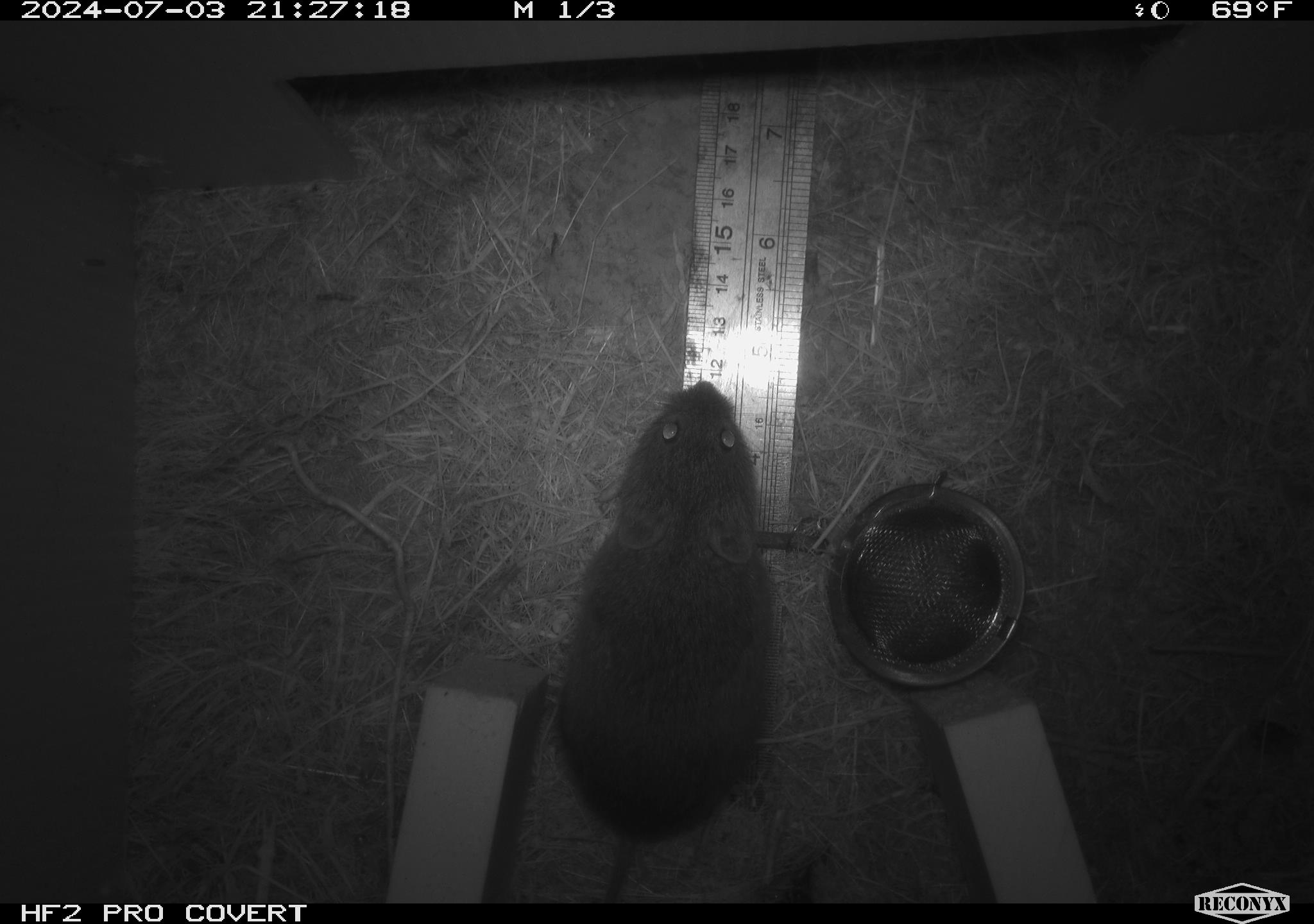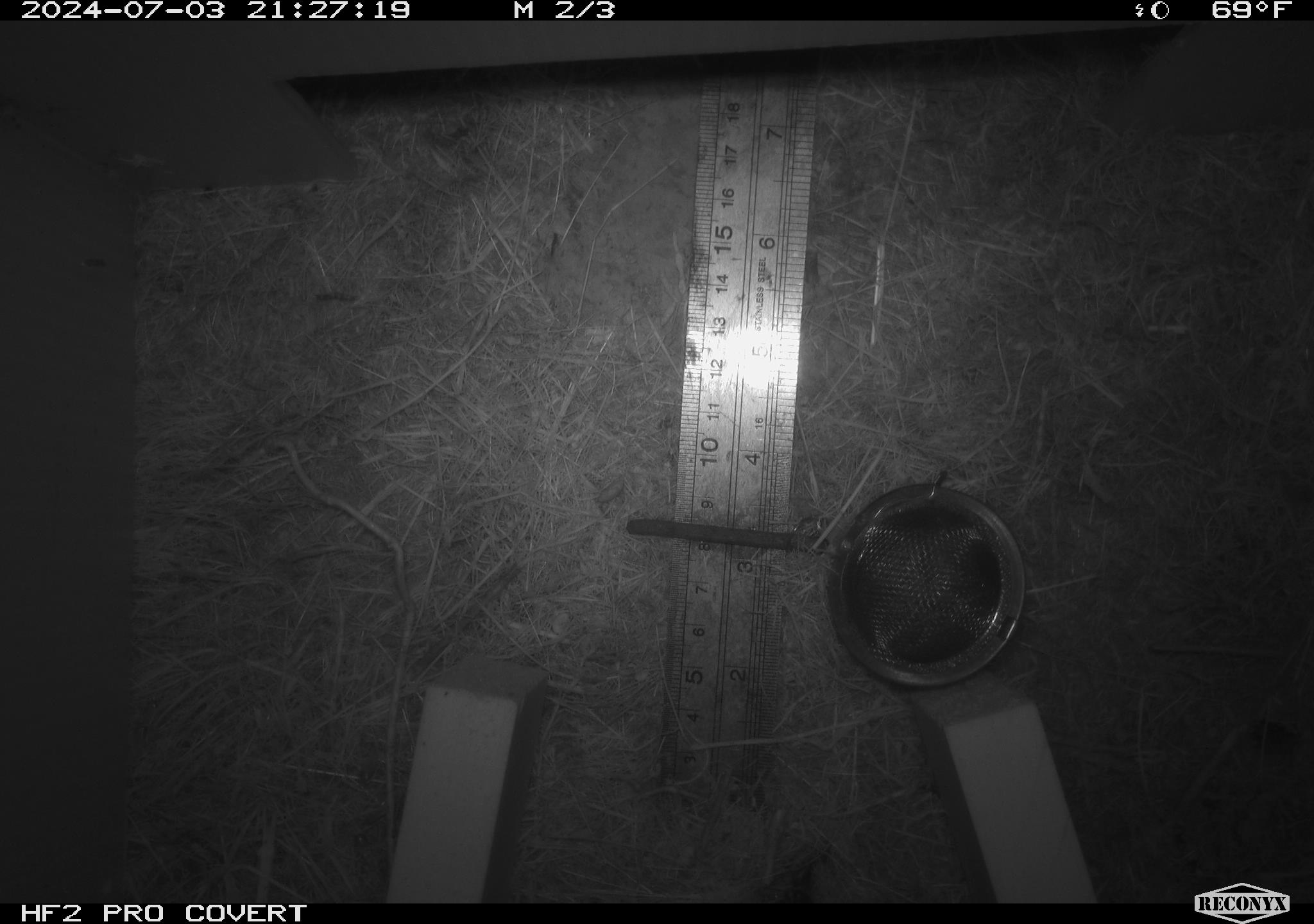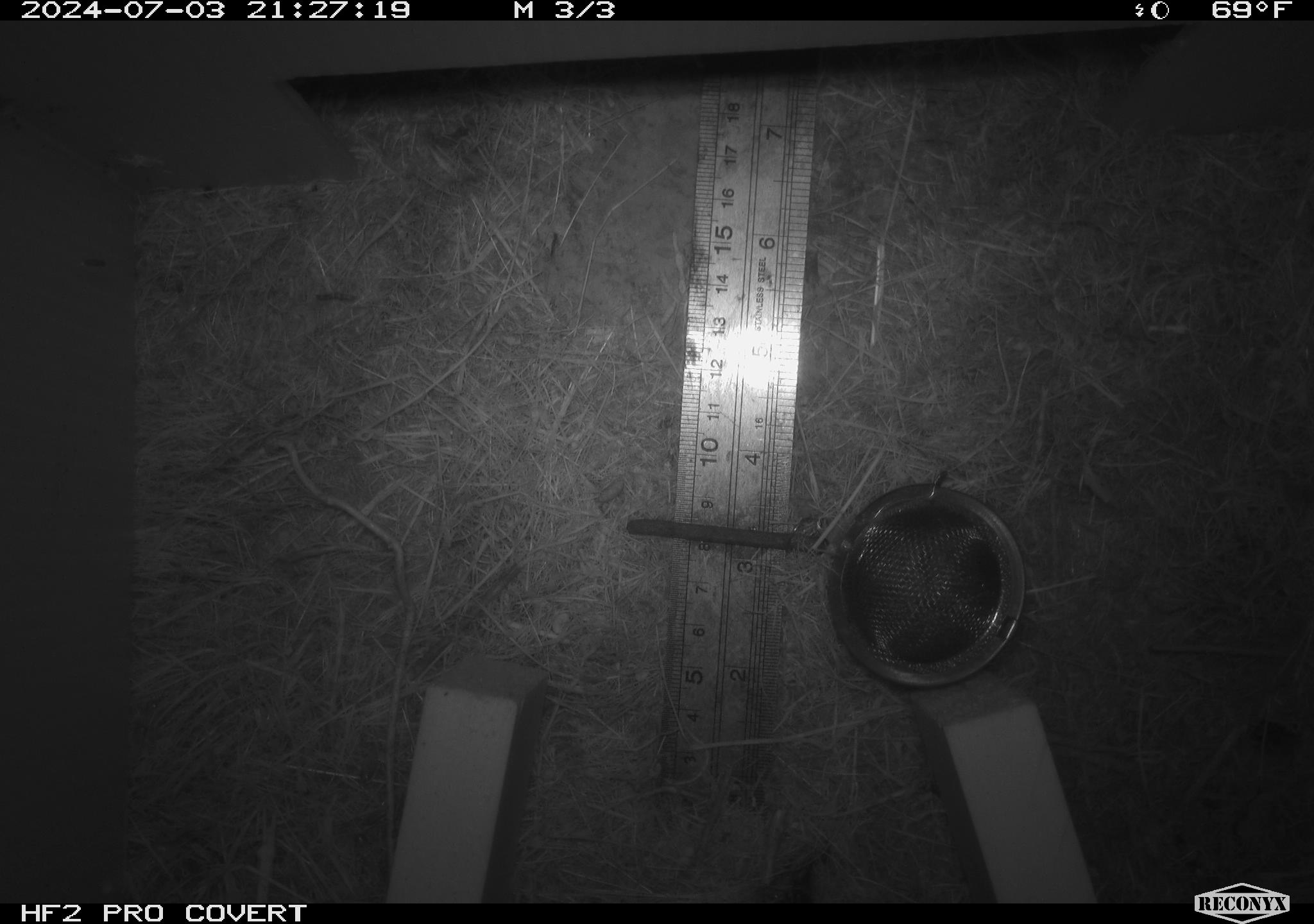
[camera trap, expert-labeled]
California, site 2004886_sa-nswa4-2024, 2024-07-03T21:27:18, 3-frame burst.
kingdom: Animalia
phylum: Chordata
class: Mammalia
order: Rodentia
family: Cricetidae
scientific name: Arvicolinae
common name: voles, lemmings, and muskrats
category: arvicolinae subfamily